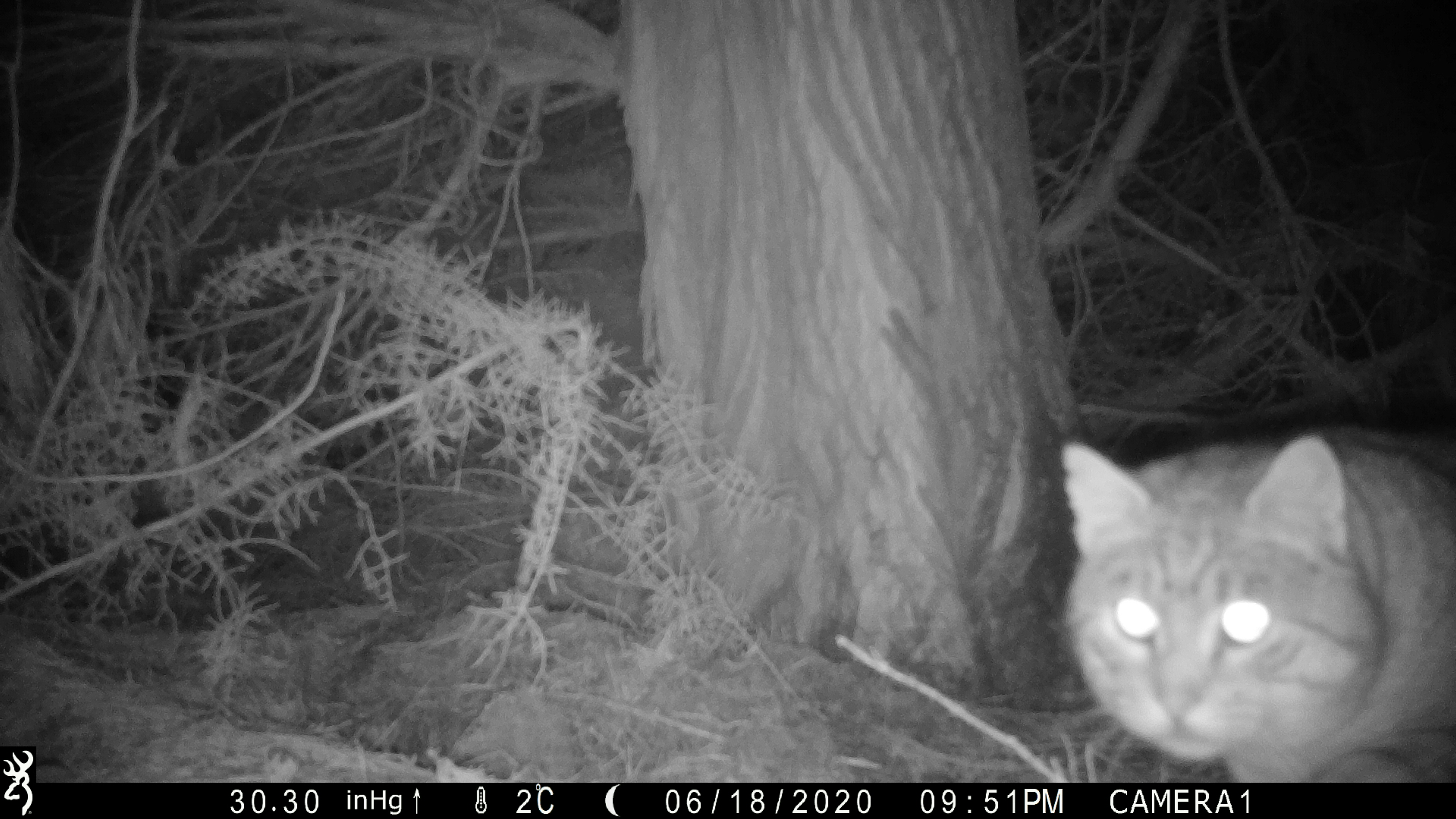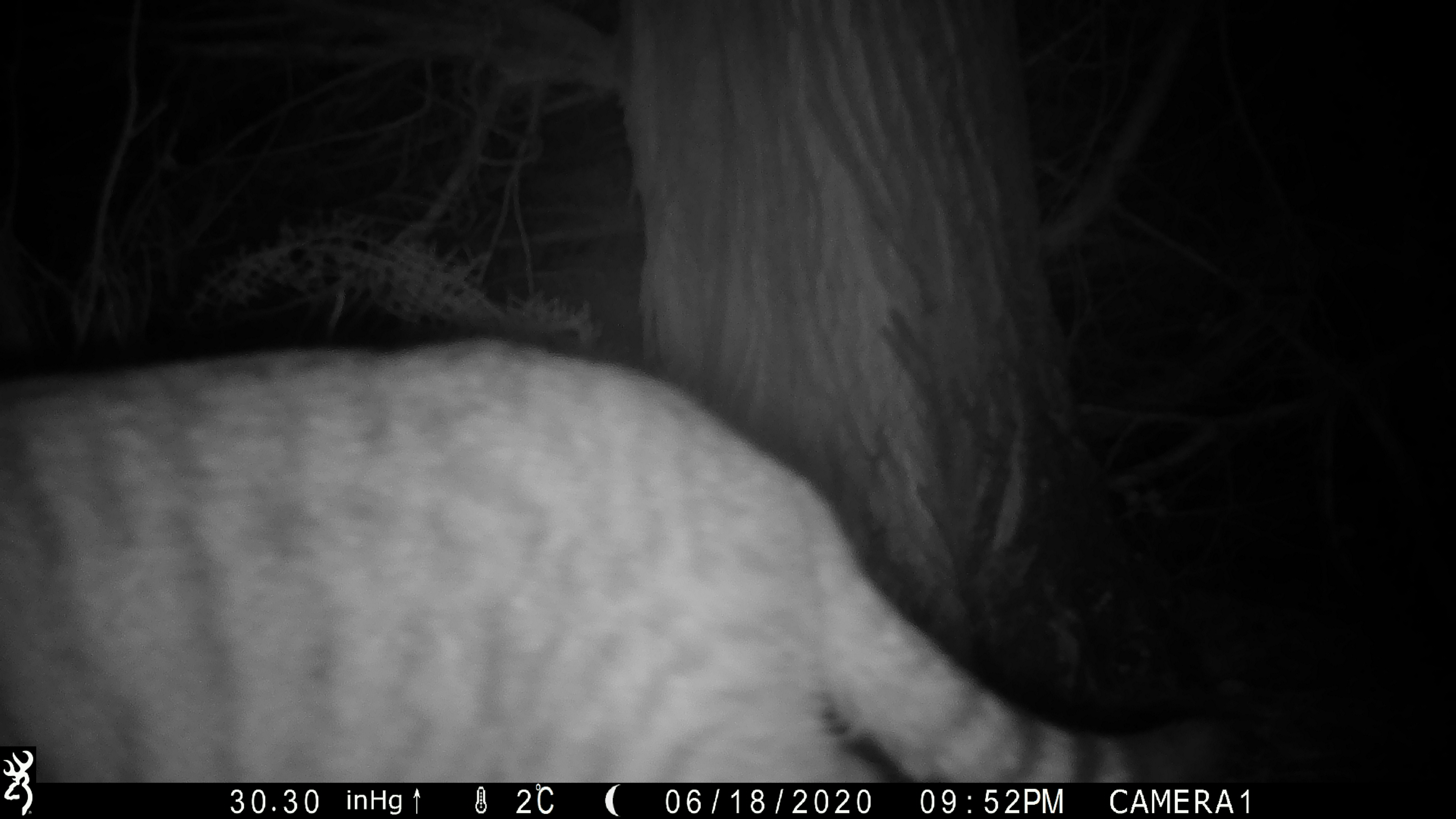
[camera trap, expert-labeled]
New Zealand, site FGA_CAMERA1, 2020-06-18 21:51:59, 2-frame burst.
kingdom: Animalia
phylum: Chordata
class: Mammalia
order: Carnivora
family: Felidae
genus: Felis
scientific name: Felis catus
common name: domestic cat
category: cat